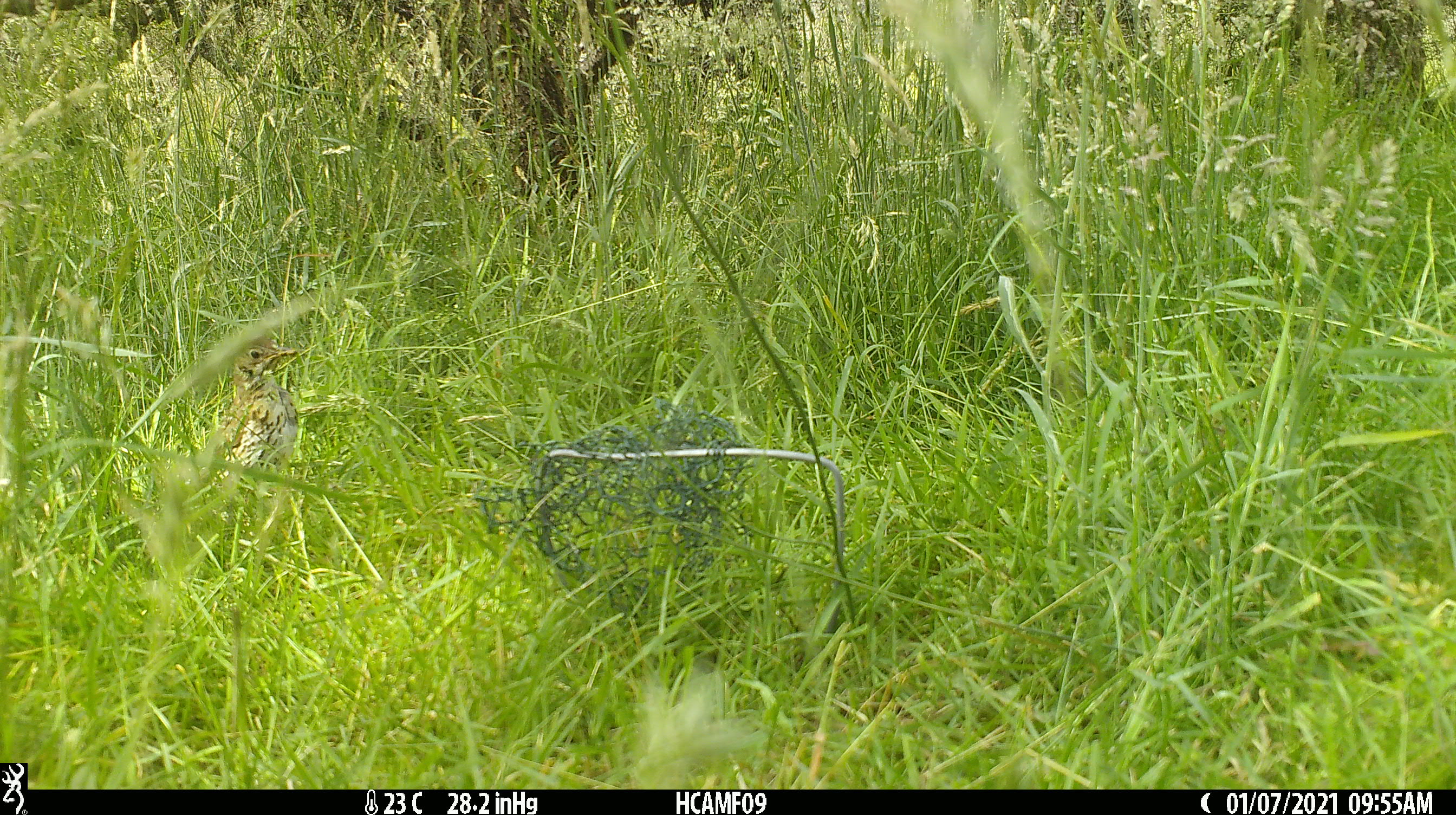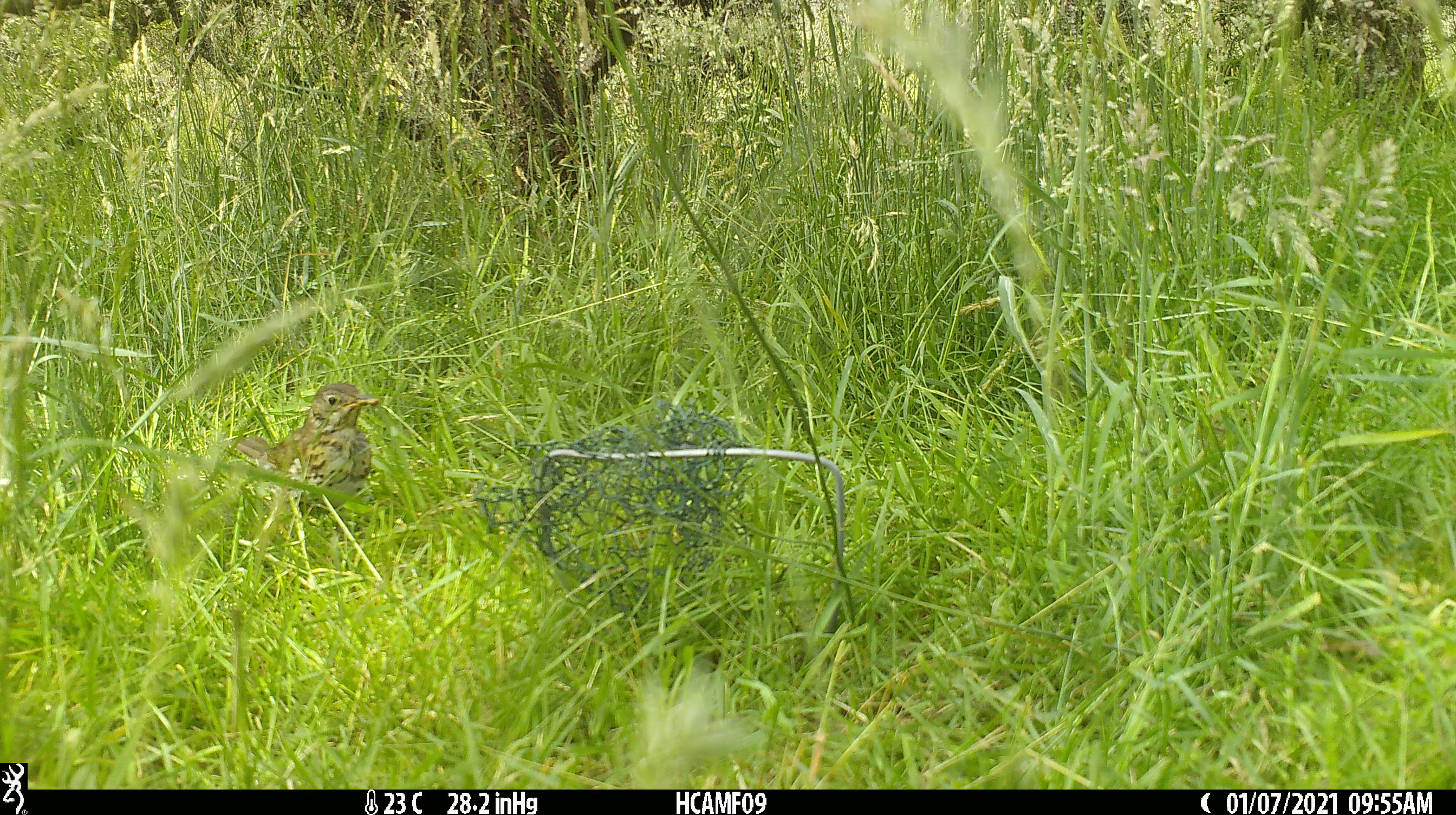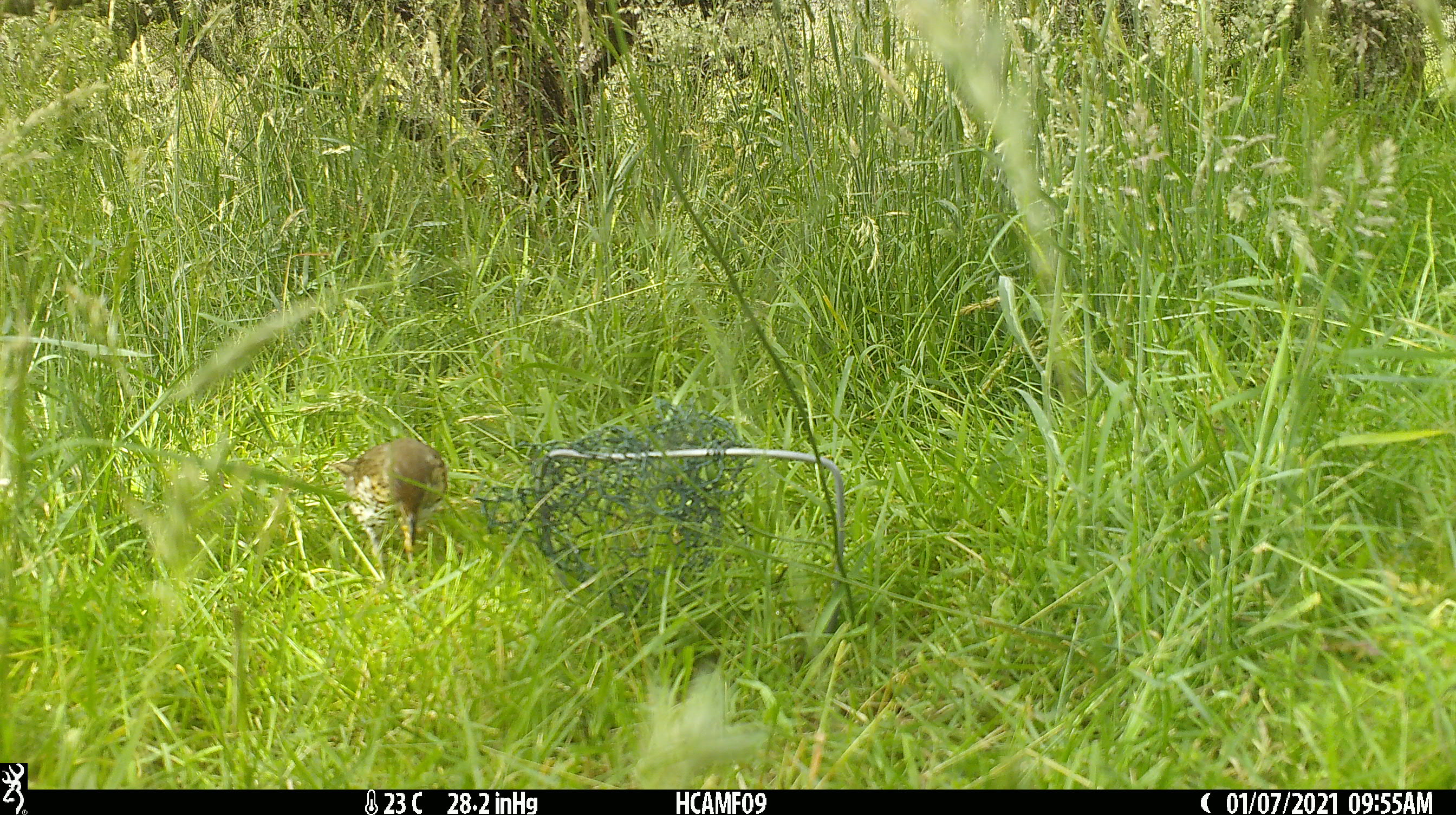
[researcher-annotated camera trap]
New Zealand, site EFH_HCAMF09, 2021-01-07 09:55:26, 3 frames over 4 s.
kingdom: Animalia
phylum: Chordata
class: Aves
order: Passeriformes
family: Turdidae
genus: Turdus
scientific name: Turdus philomelos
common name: song thrush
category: thrush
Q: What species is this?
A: Thrush (song thrush) (Turdus philomelos).